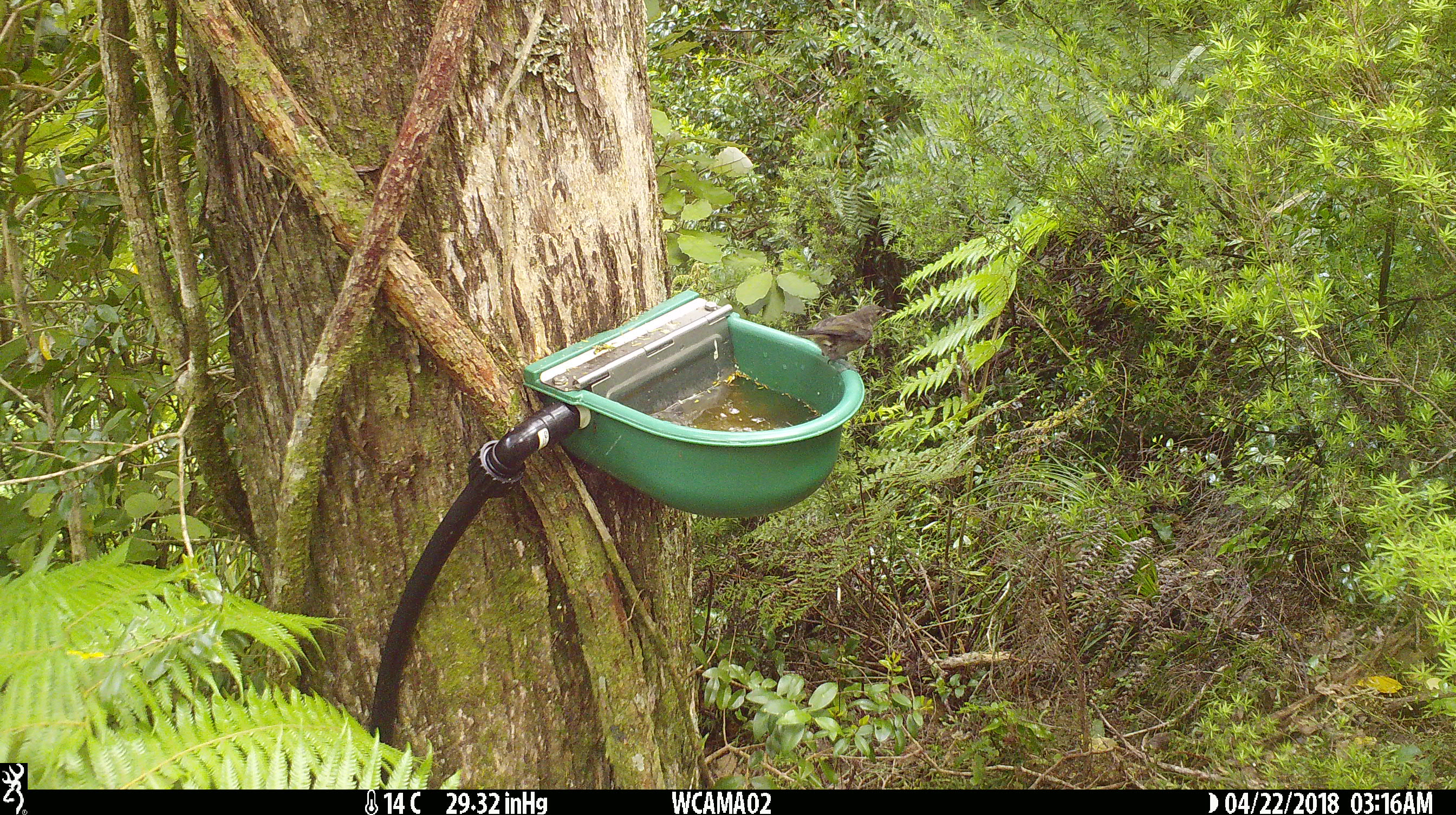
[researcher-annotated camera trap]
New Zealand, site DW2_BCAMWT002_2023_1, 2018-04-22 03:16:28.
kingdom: Animalia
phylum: Chordata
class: Aves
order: Passeriformes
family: Meliphagidae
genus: Anthornis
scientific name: Anthornis melanura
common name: new zealand bellbird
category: bellbird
Bellbird (new zealand bellbird) (Anthornis melanura).